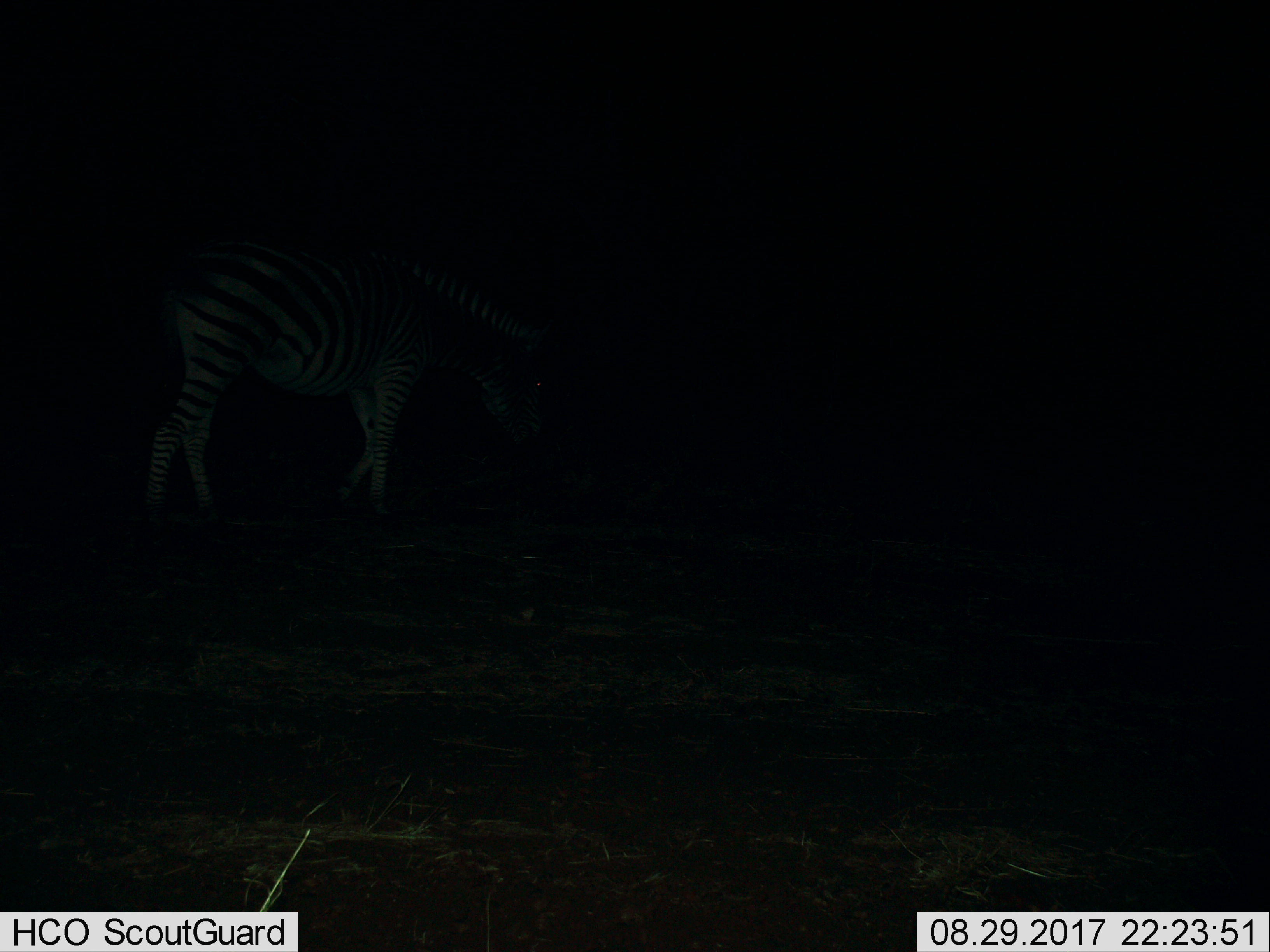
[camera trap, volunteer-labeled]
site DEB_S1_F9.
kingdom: Animalia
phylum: Chordata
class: Mammalia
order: Perissodactyla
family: Equidae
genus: Equus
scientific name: Equus quagga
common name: plains zebra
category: zebraplains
Zebraplains (plains zebra) (Equus quagga), count 1. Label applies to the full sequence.